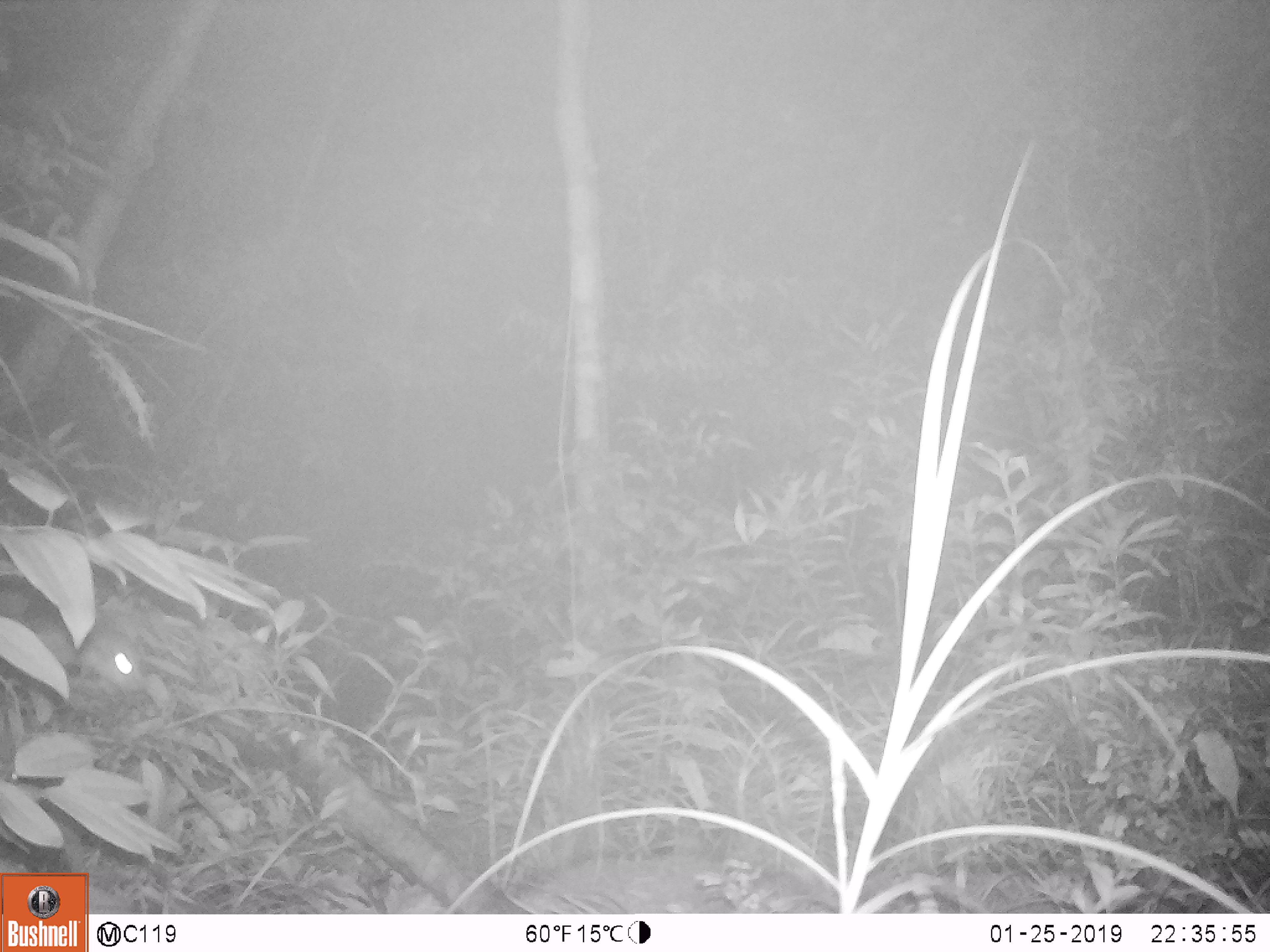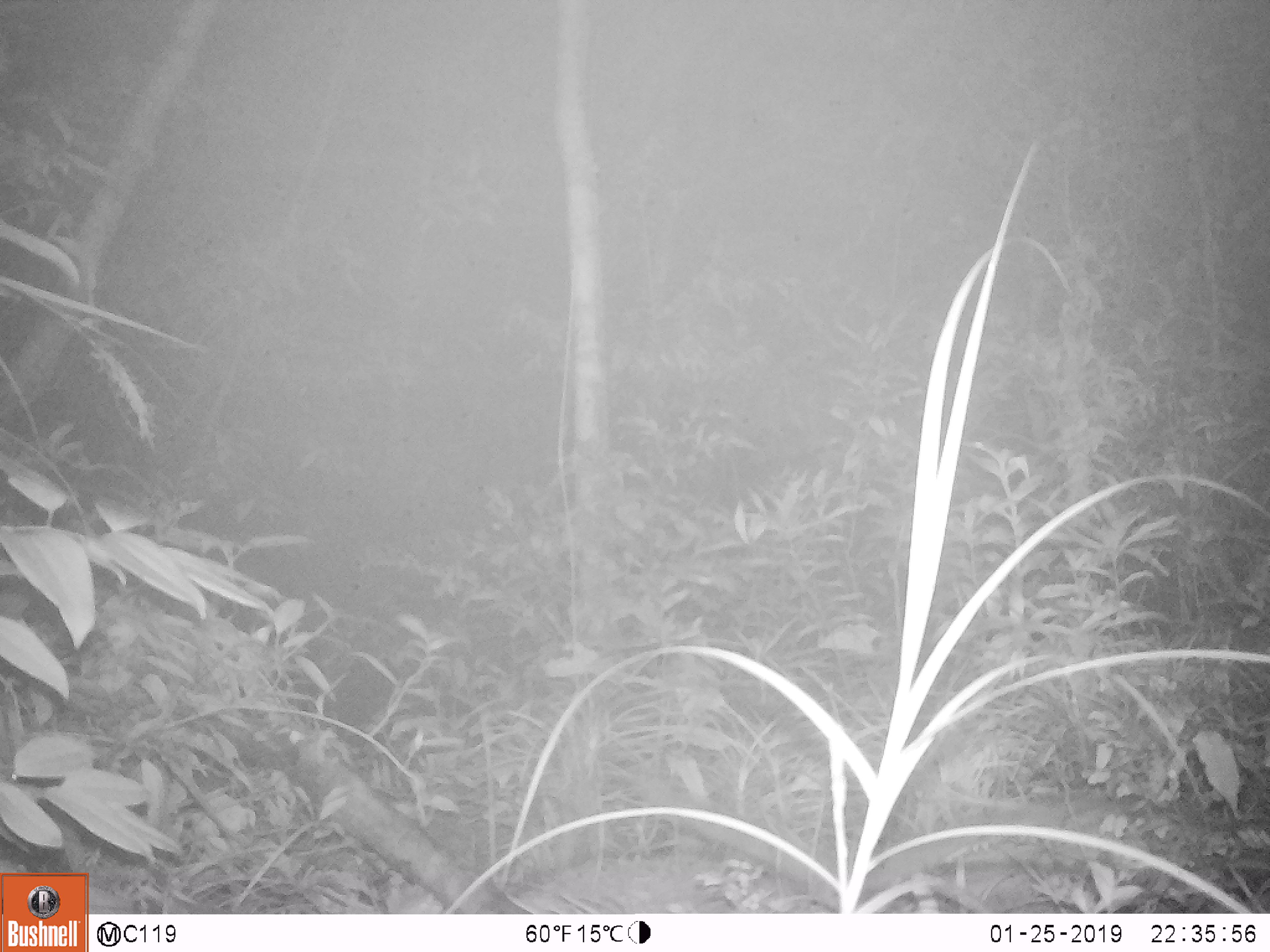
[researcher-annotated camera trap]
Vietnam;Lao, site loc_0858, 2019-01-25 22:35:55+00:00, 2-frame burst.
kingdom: Animalia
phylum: Chordata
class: Mammalia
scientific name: Mammalia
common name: mammal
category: unidentified small mammal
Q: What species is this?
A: Unidentified small mammal (mammal) (Mammalia).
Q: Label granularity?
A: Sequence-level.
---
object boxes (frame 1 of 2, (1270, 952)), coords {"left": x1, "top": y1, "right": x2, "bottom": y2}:
unidentified small mammal: {"left": 0, "top": 572, "right": 146, "bottom": 696}